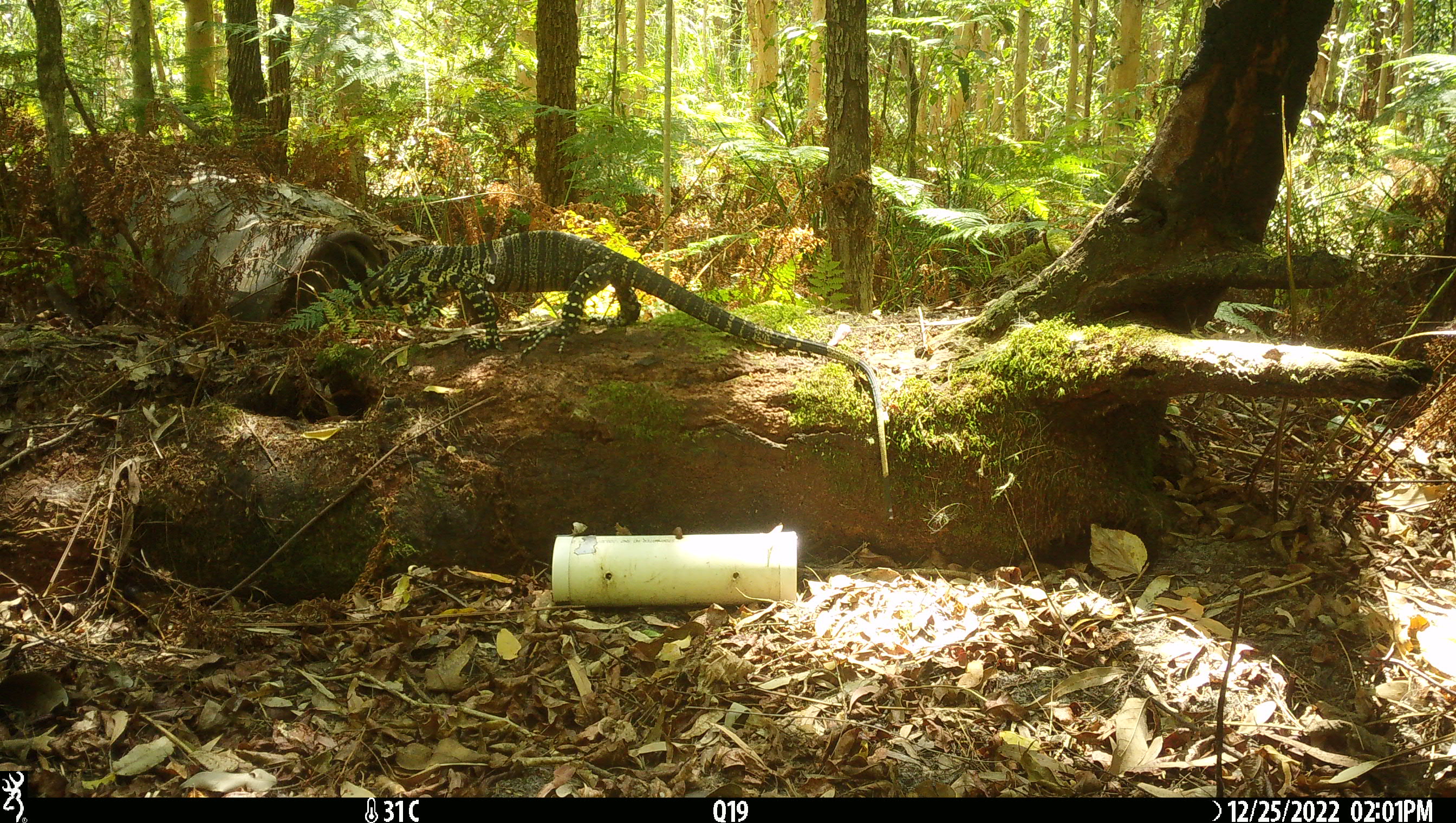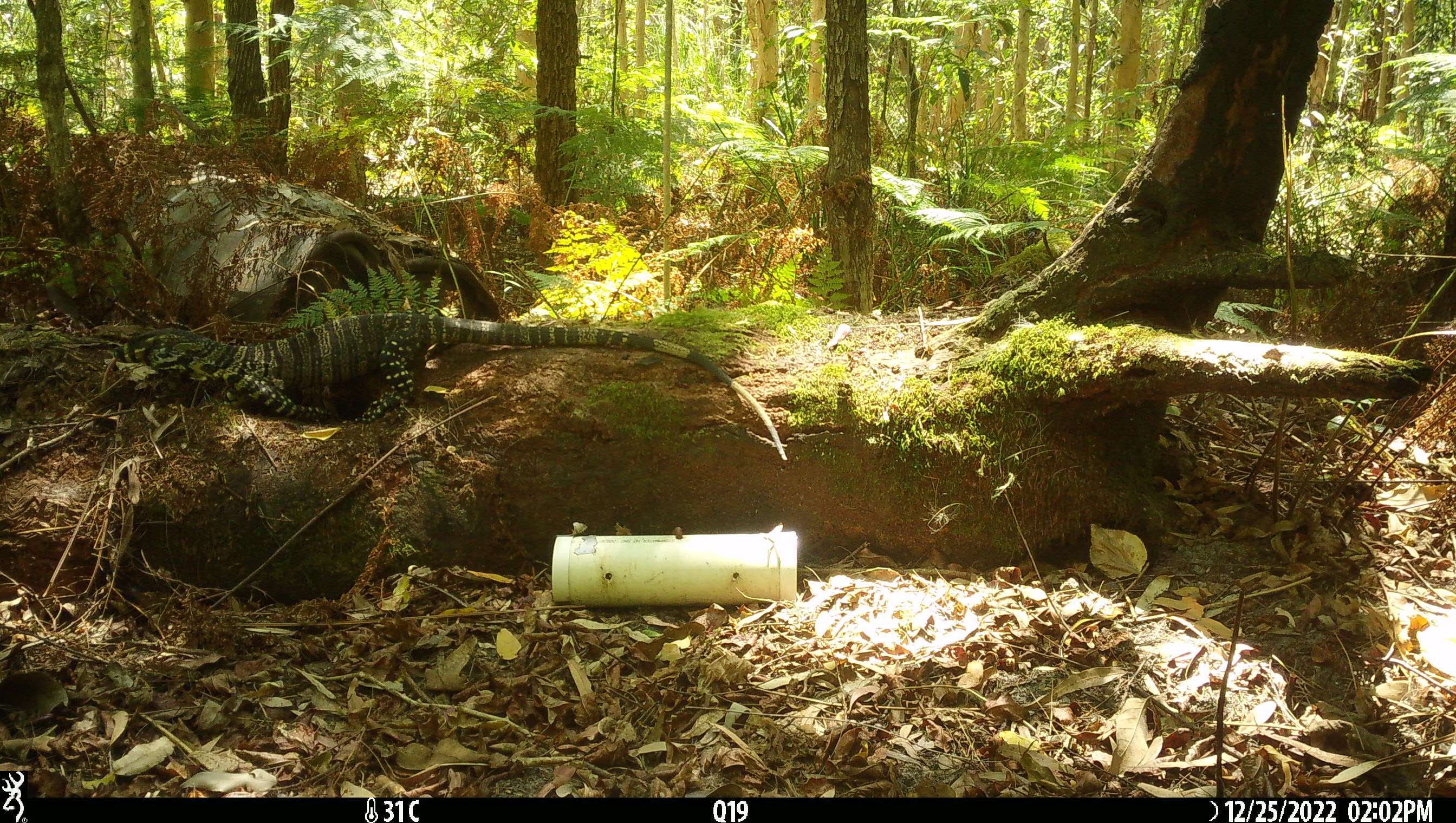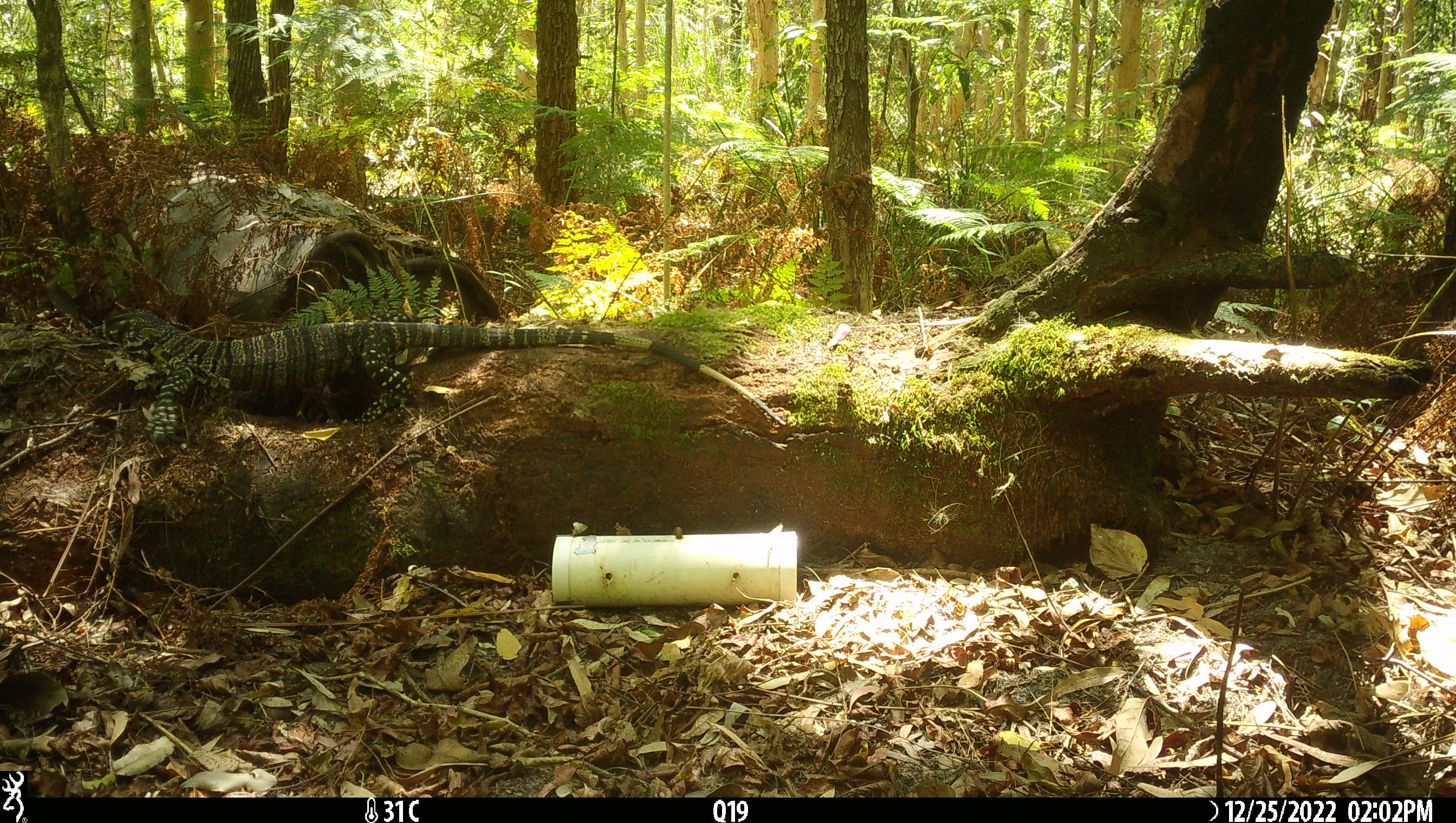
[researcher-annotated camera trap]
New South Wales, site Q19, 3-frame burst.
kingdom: Animalia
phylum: Chordata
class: Reptilia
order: Squamata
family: Varanidae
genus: Varanus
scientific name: Varanus varius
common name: lace monitor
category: goanna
Goanna (lace monitor) (Varanus varius).